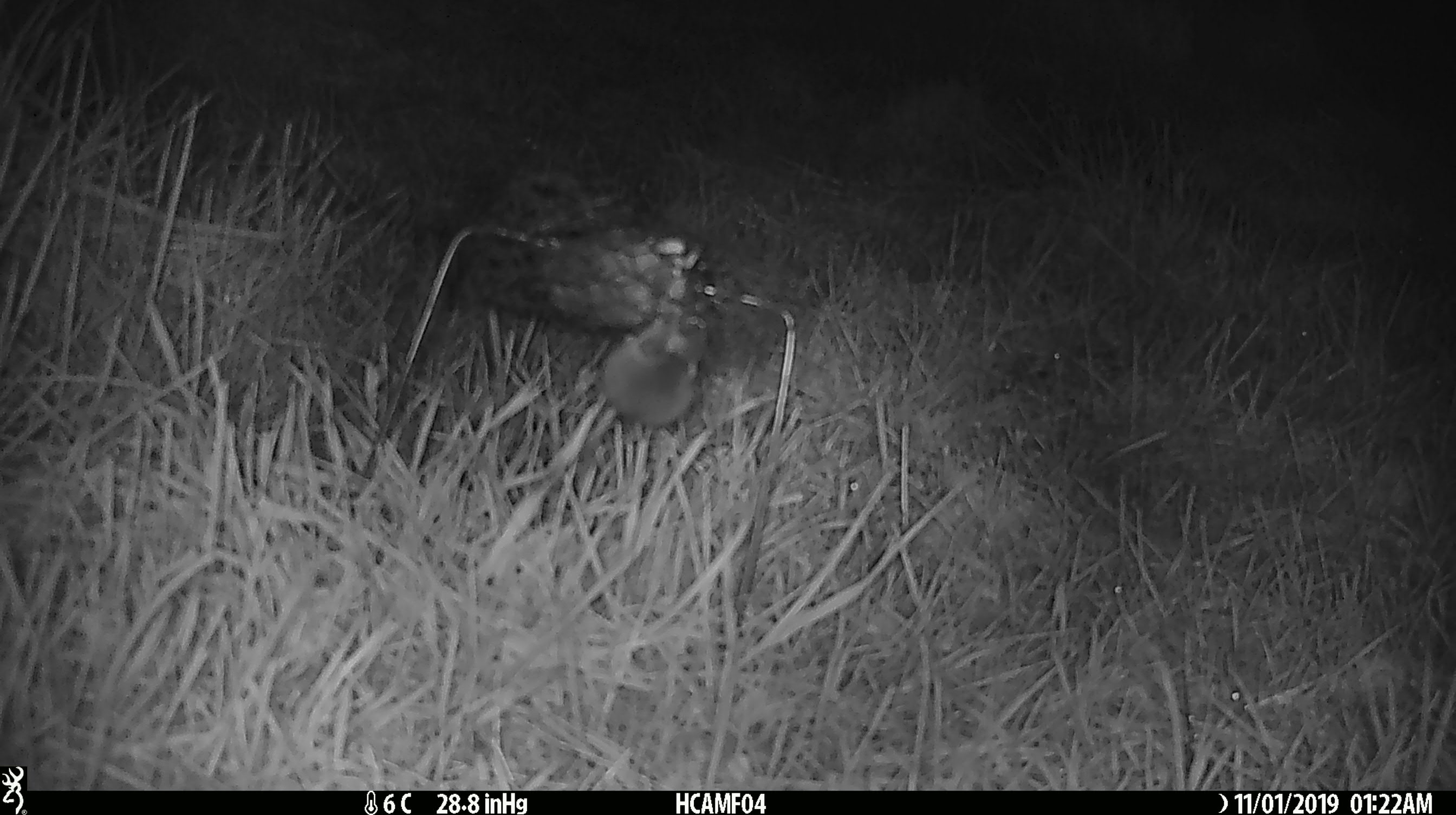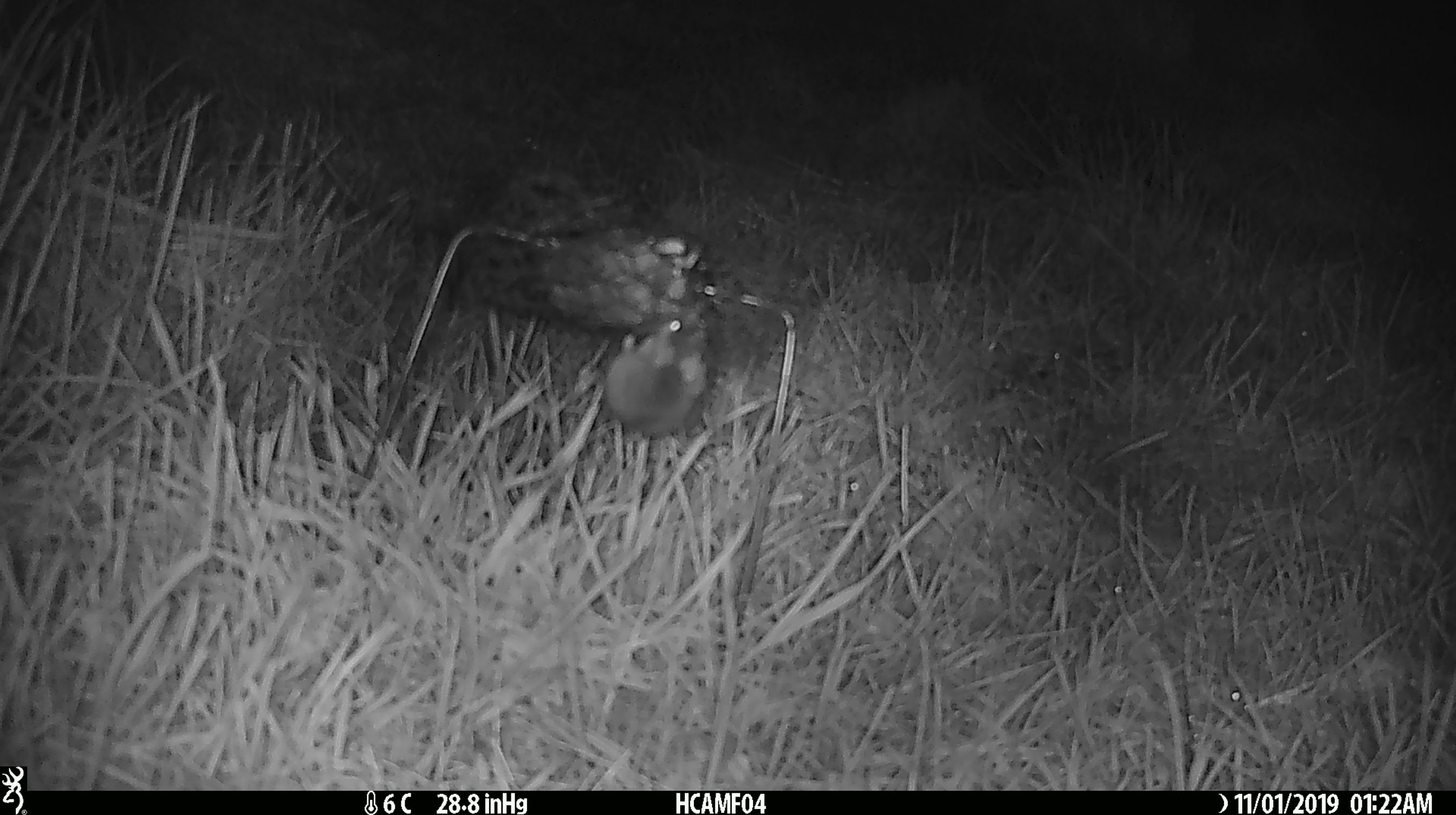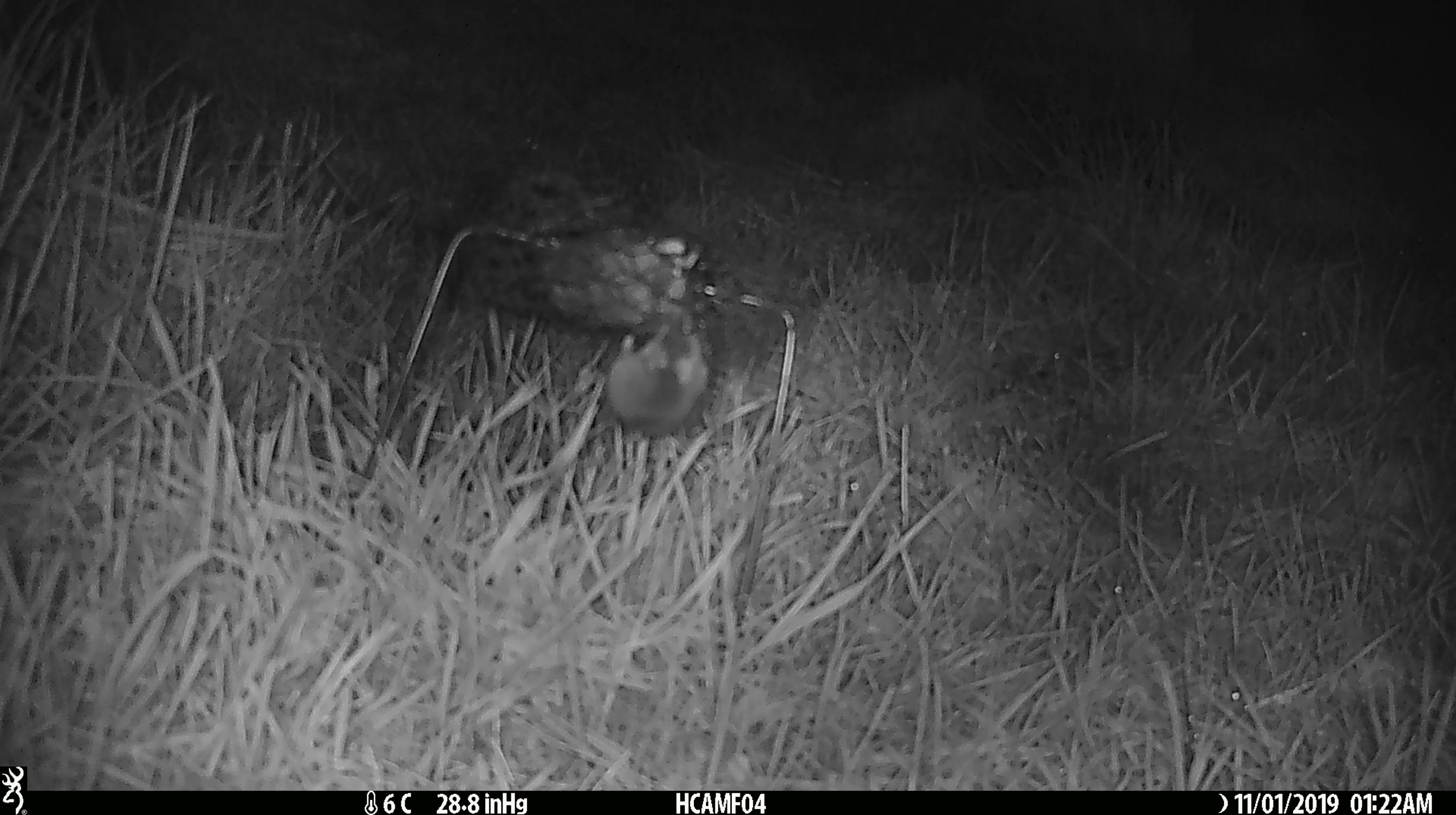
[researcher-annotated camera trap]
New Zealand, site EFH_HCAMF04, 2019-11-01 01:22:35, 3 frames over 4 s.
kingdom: Animalia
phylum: Chordata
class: Mammalia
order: Rodentia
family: Muridae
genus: Mus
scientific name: Mus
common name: mouse